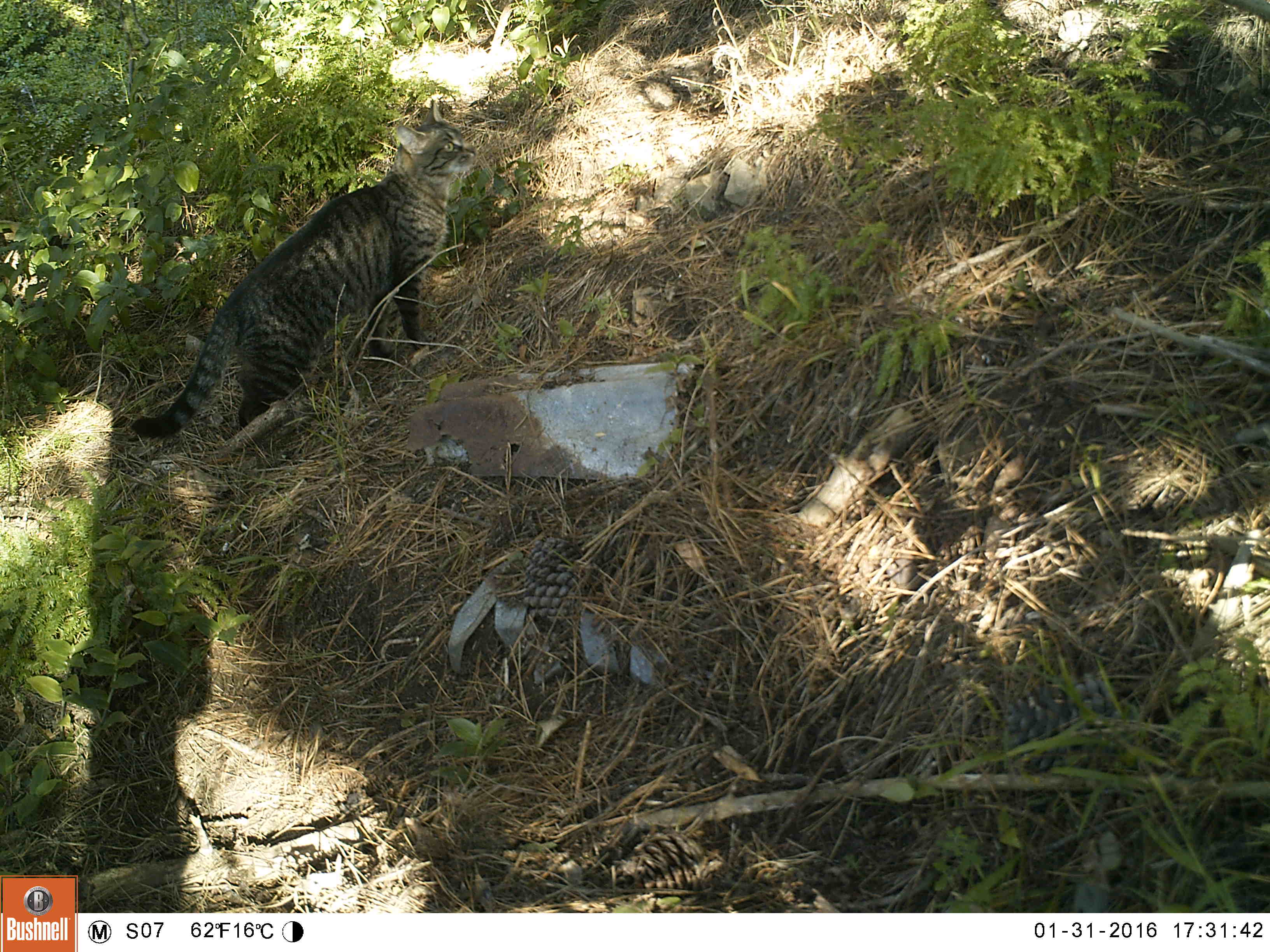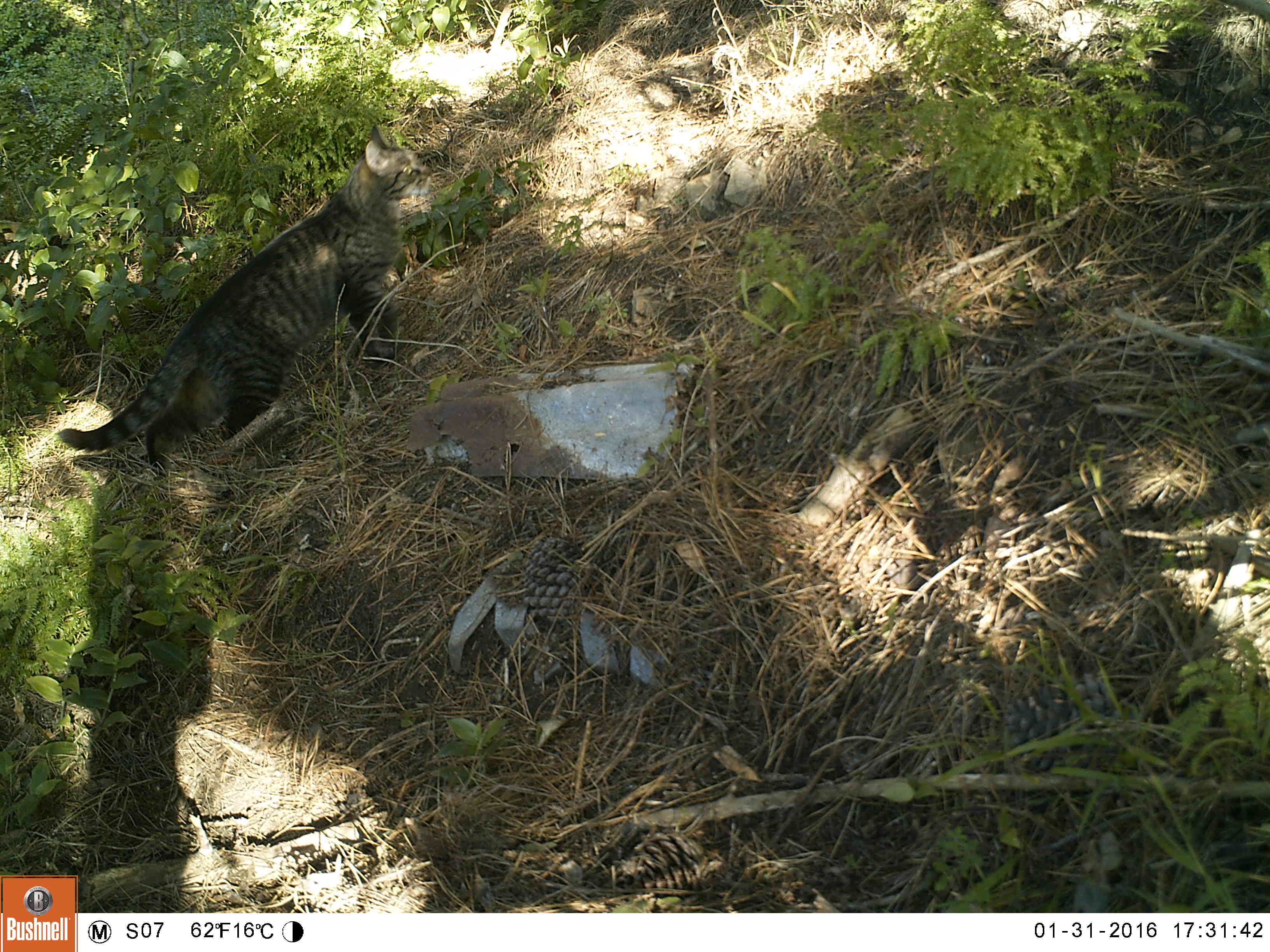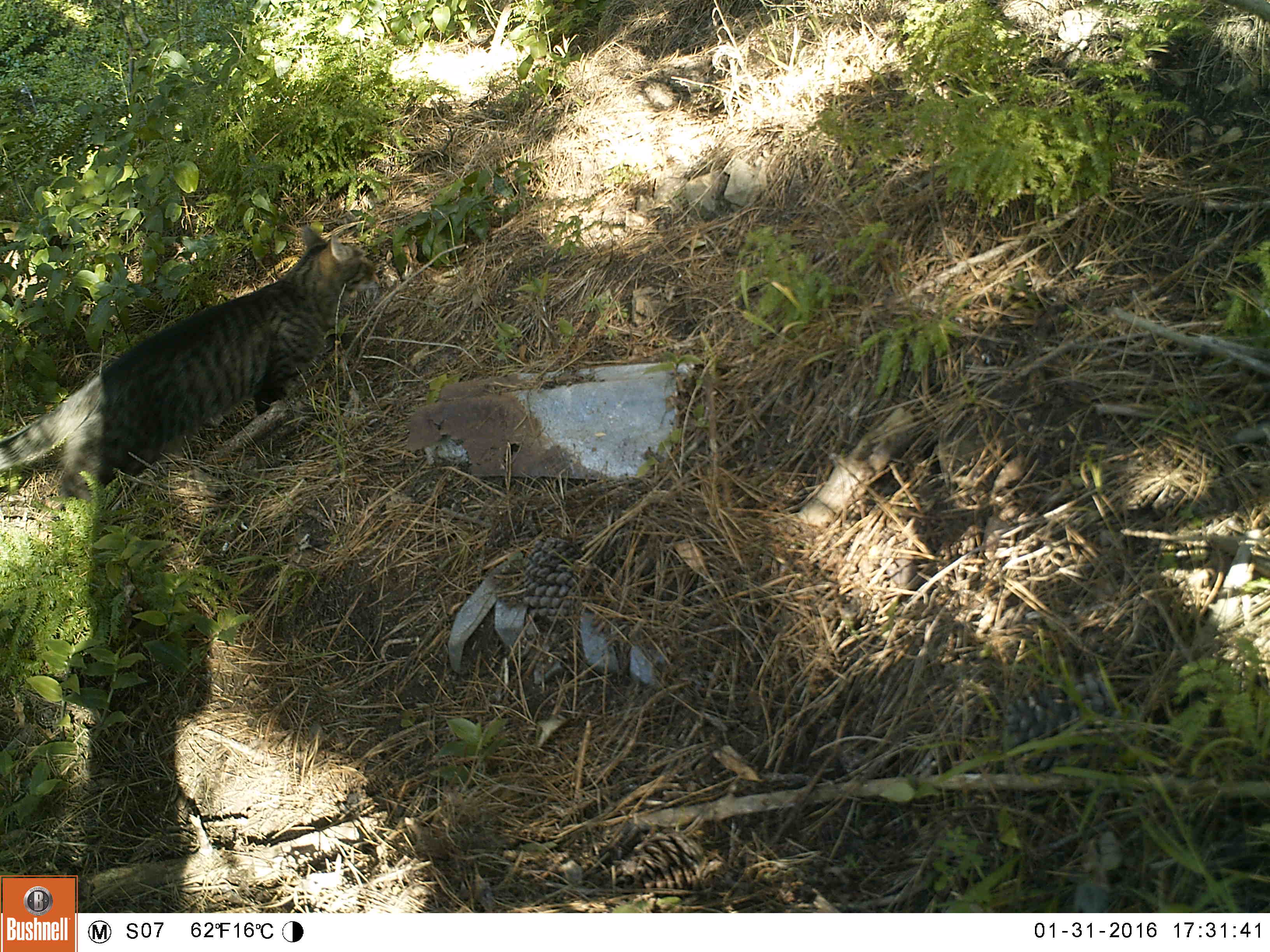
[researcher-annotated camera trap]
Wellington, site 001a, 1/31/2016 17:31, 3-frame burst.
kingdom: Animalia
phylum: Chordata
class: Mammalia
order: Carnivora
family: Felidae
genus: Felis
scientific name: Felis catus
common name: cat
Cat (Felis catus).